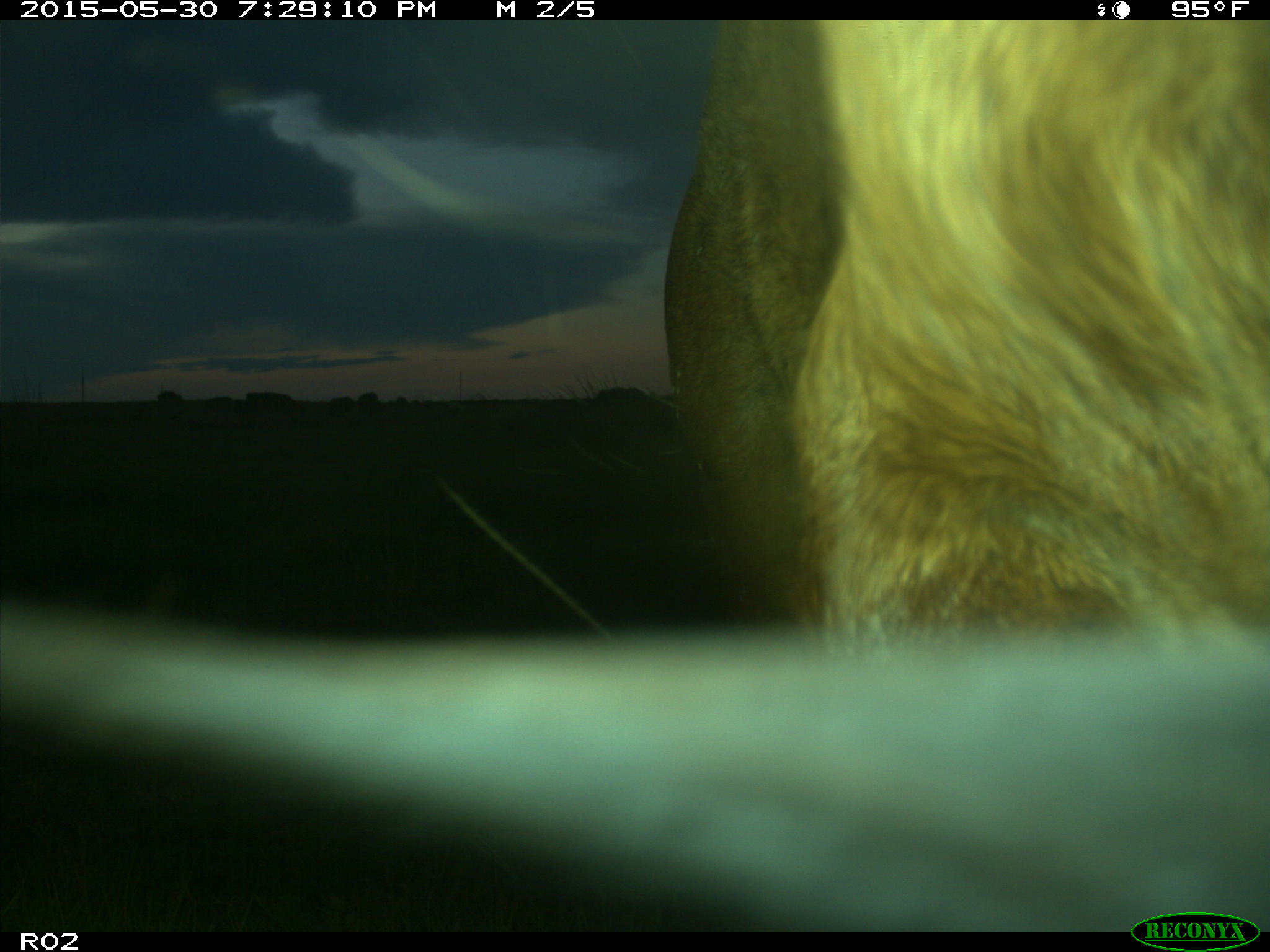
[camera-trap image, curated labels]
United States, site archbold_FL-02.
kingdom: Animalia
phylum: Chordata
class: Mammalia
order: Artiodactyla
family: Bovidae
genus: Bos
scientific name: Bos taurus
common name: domestic cow